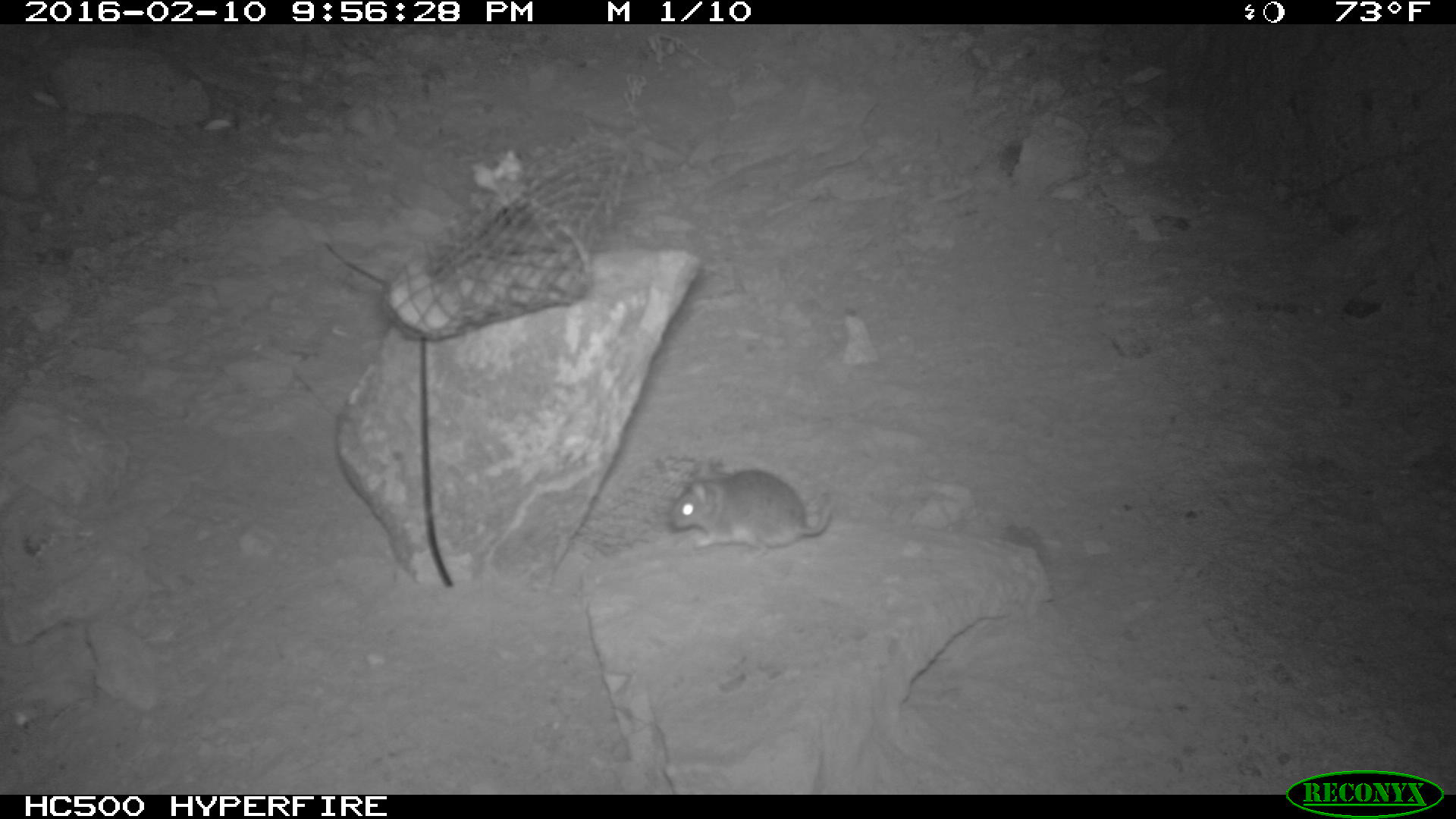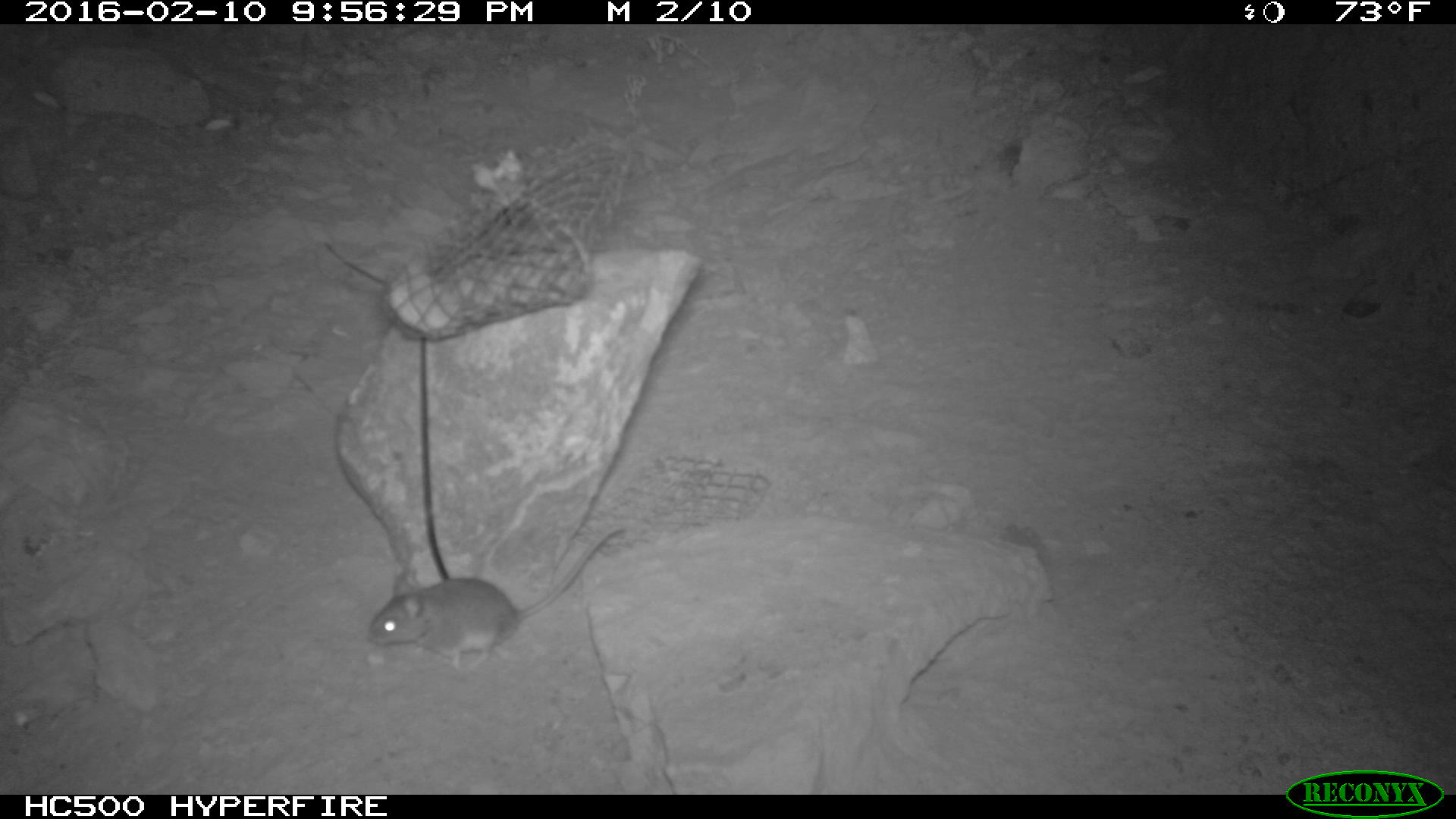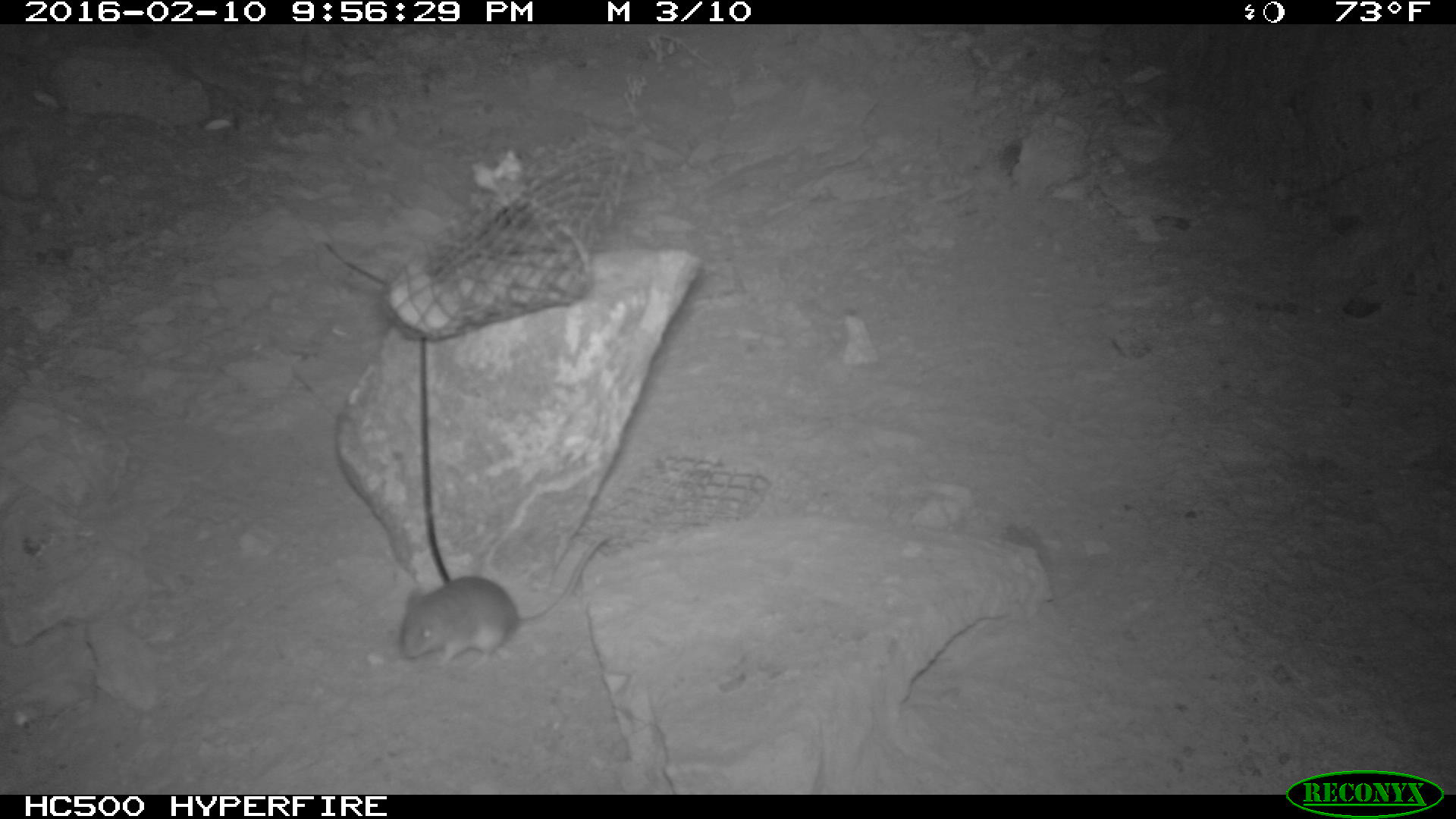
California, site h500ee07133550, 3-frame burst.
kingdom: Animalia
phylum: Chordata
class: Mammalia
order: Rodentia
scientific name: Rodentia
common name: rodent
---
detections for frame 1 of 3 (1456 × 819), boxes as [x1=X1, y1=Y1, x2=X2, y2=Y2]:
rodent: [x1=667, y1=460, x2=837, y2=561]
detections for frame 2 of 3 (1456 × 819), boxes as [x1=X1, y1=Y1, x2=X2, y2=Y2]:
rodent: [x1=366, y1=526, x2=621, y2=669]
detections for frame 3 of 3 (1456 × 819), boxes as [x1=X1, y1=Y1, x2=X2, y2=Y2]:
rodent: [x1=397, y1=532, x2=612, y2=661]